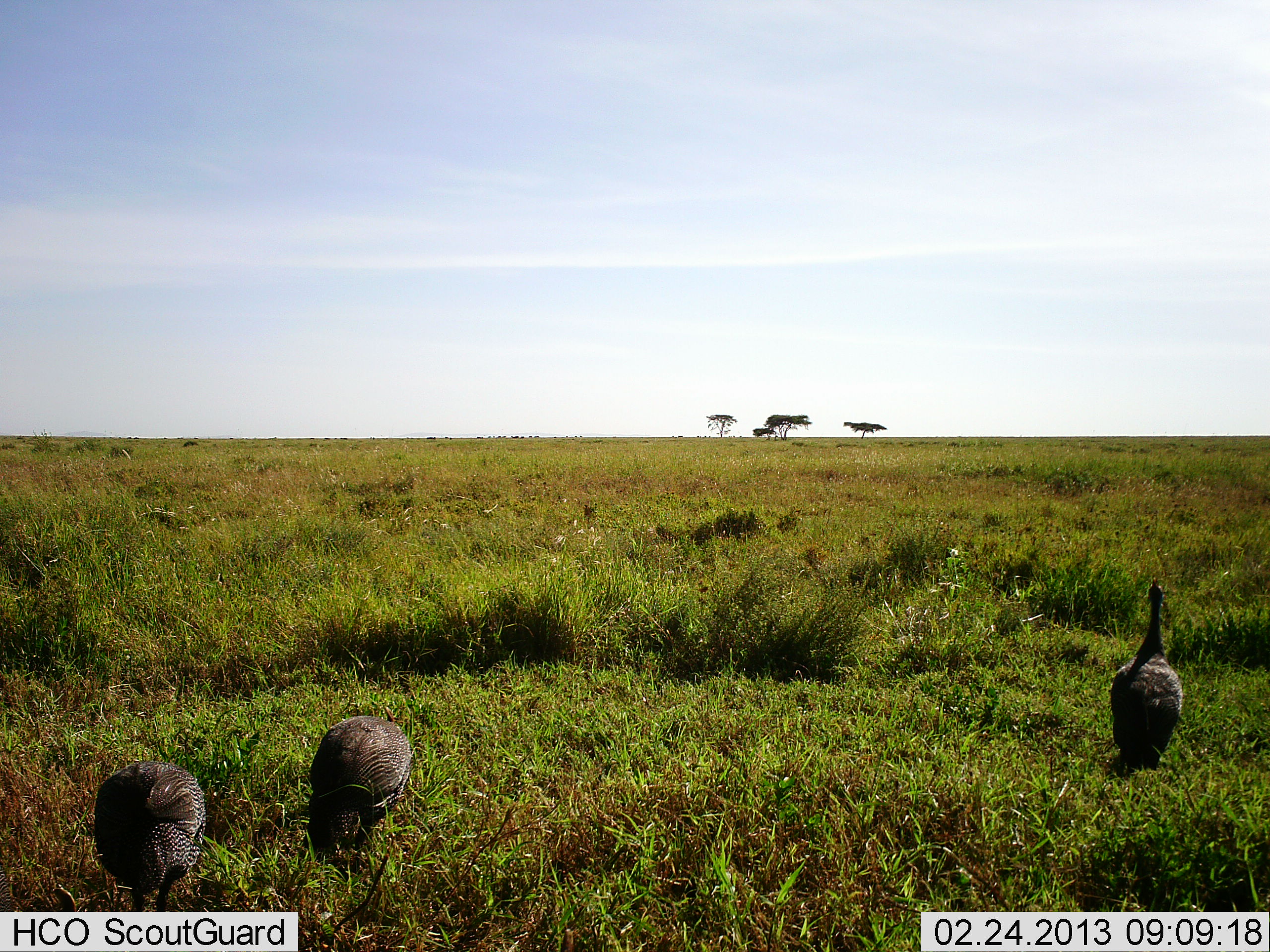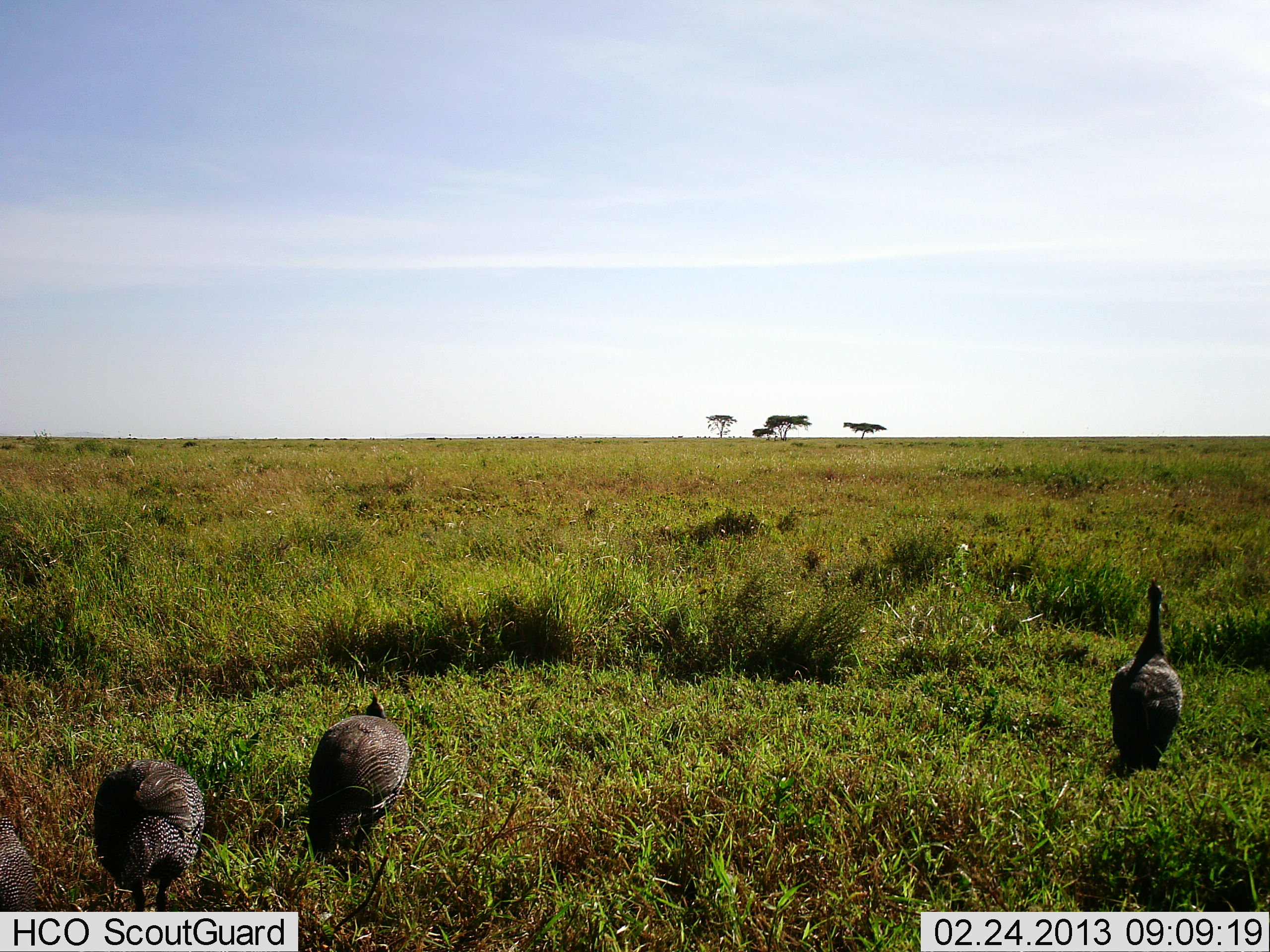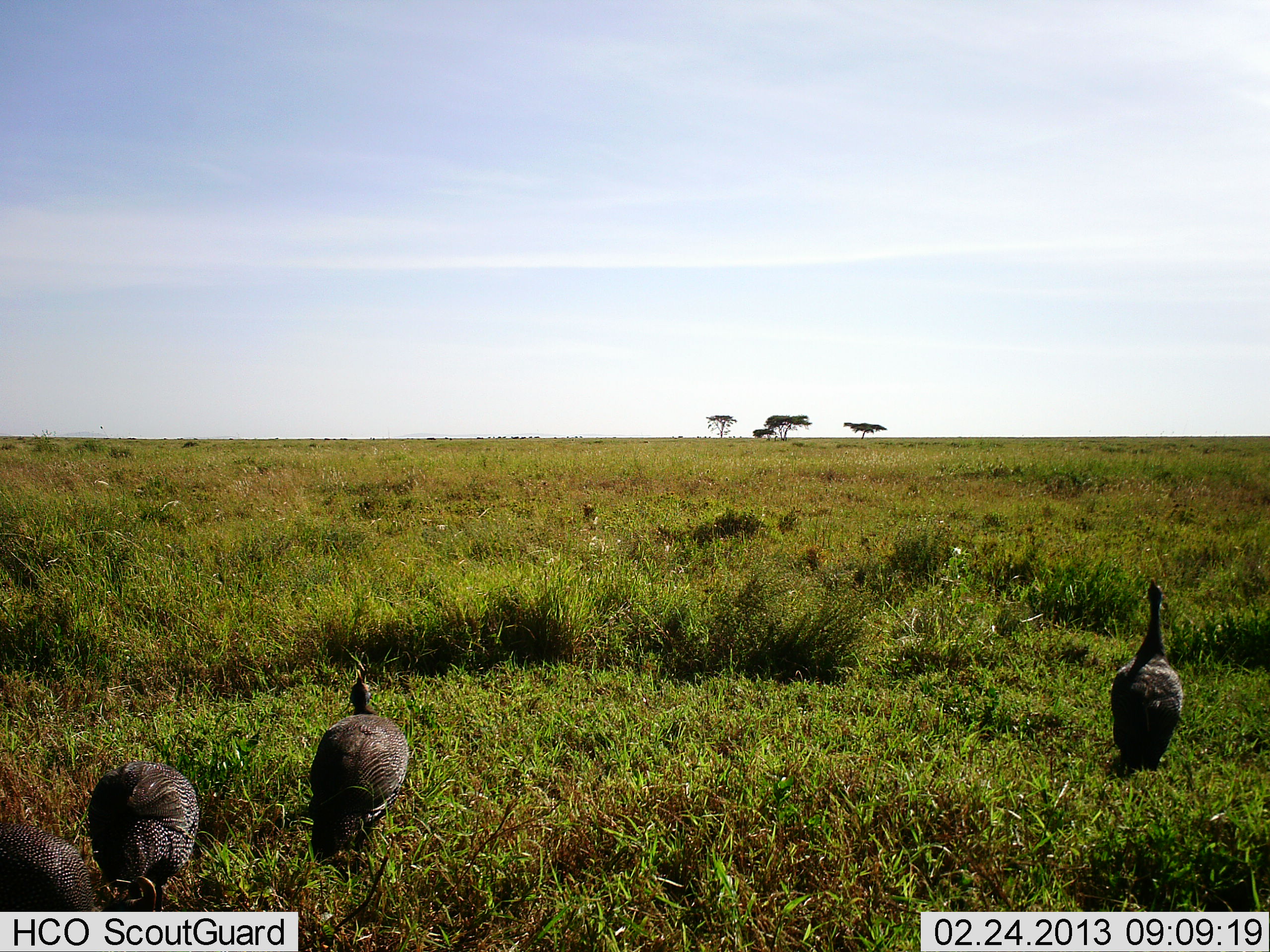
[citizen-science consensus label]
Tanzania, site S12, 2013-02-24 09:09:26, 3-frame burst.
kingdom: Animalia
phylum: Chordata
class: Aves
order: Galliformes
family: Numididae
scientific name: Numididae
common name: guinea fowl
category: guineafowl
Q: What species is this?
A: Guineafowl (guinea fowl) (Numididae).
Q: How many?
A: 4.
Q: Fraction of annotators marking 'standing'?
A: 79%.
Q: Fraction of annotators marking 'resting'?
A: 0%.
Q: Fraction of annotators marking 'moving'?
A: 21%.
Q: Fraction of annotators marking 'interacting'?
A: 0%.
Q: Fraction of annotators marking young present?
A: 0%.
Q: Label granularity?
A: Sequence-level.